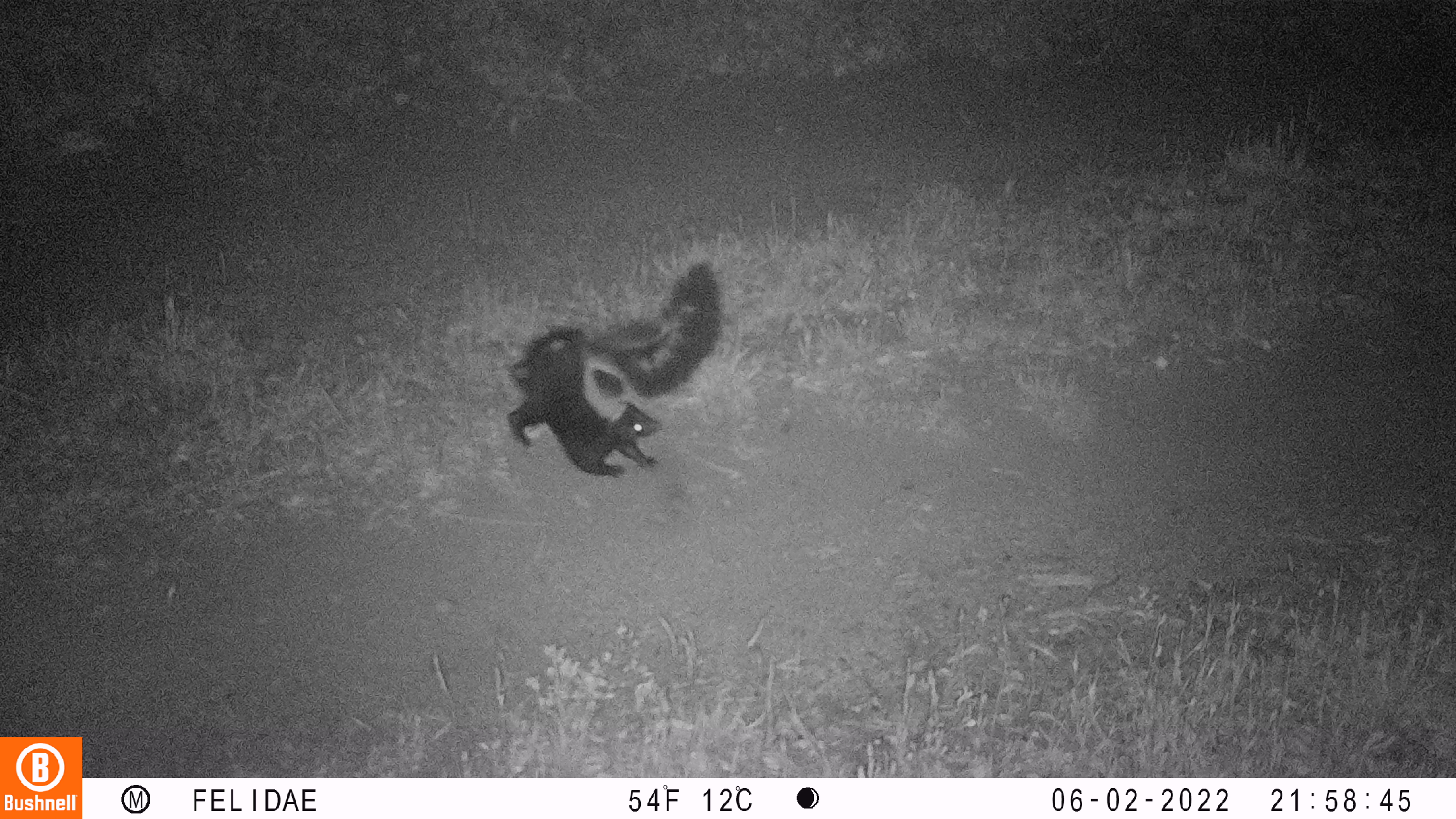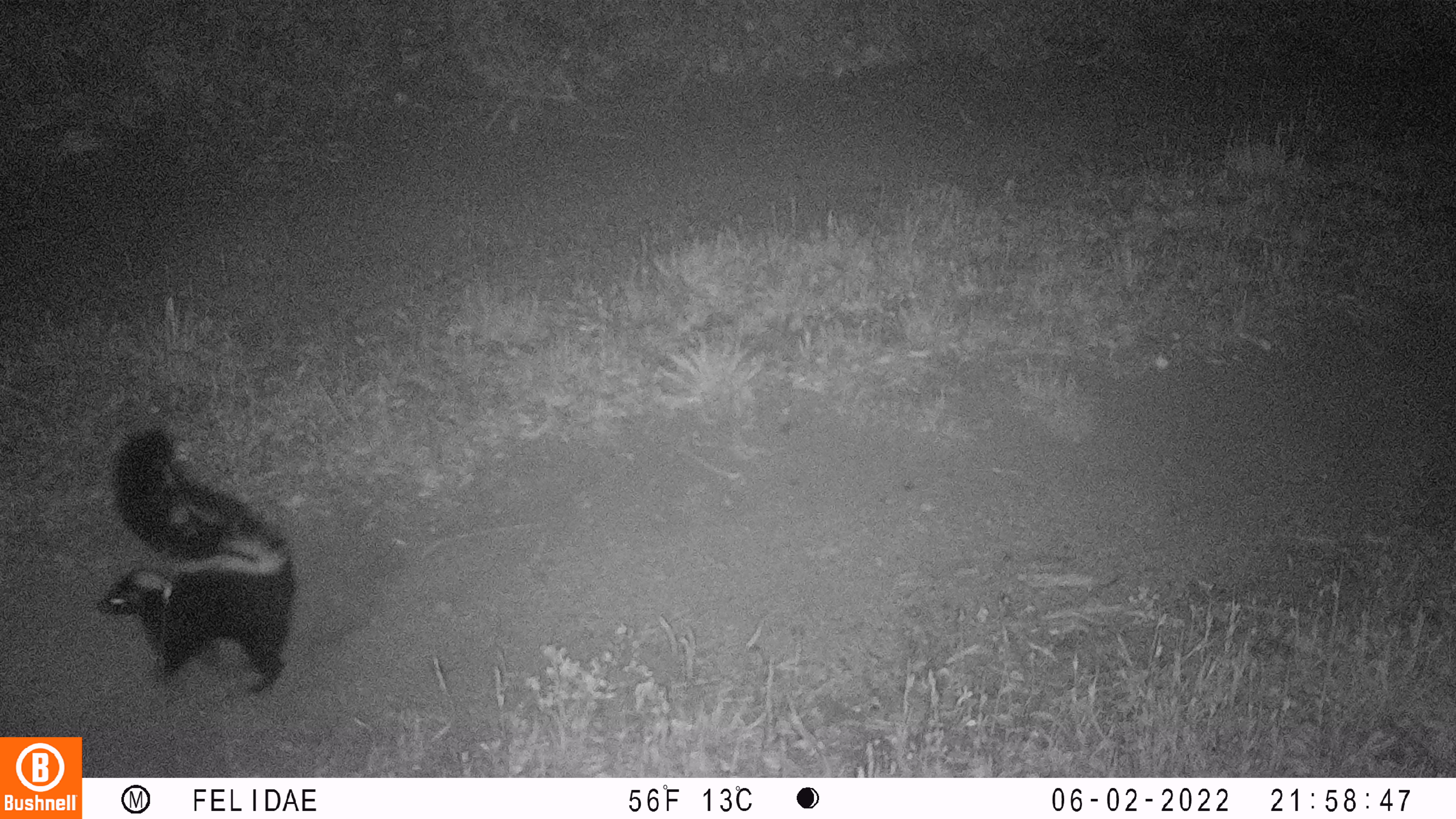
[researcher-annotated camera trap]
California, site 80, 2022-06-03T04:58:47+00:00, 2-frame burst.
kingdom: Animalia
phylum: Chordata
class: Mammalia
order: Carnivora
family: Mephitidae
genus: Mephitis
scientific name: Mephitis mephitis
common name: striped skunk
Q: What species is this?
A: Striped skunk (Mephitis mephitis).